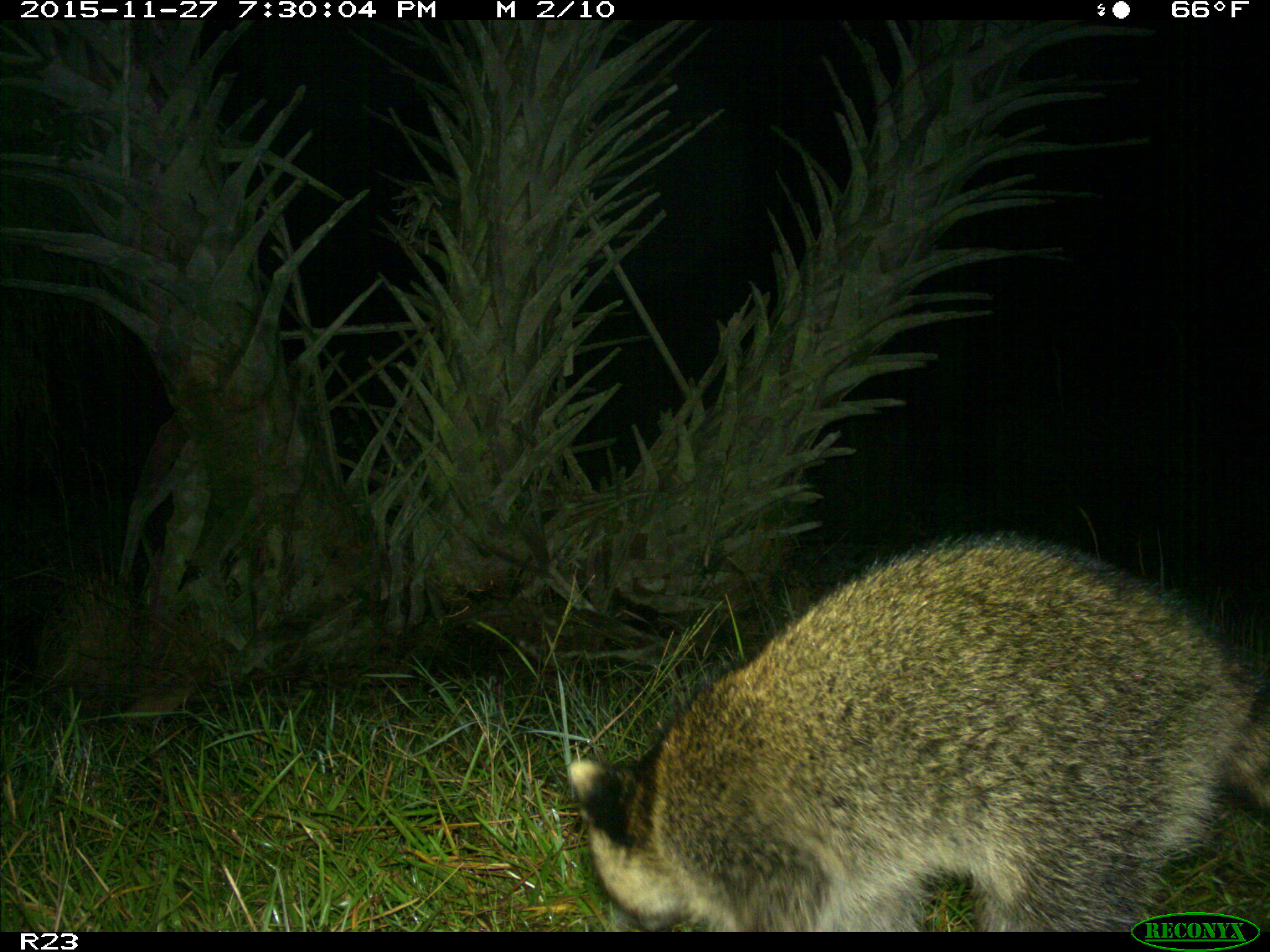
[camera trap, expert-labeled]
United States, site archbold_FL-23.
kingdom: Animalia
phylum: Chordata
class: Mammalia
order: Carnivora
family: Procyonidae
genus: Procyon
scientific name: Procyon lotor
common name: common raccoon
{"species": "Procyon lotor (common raccoon)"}